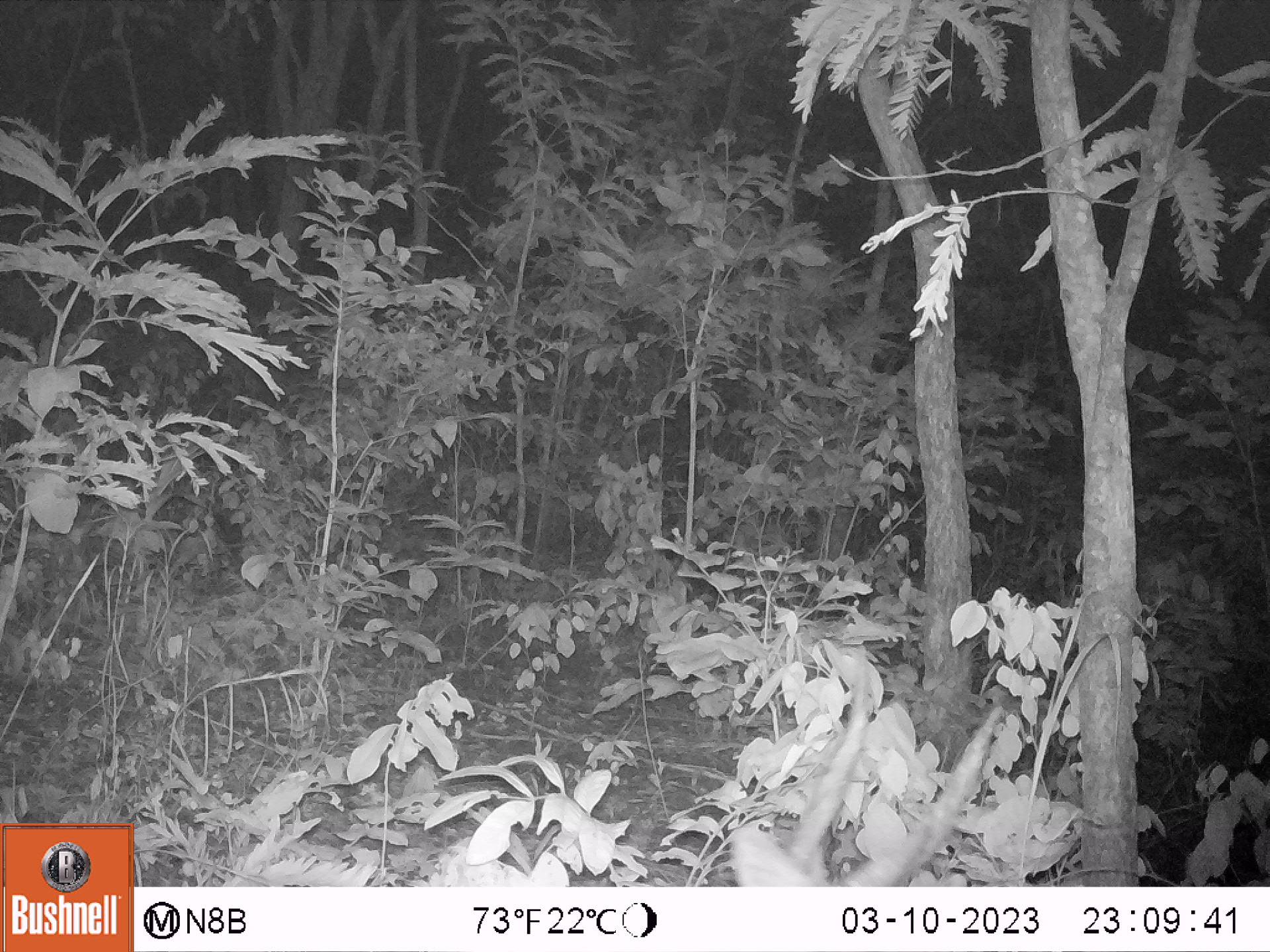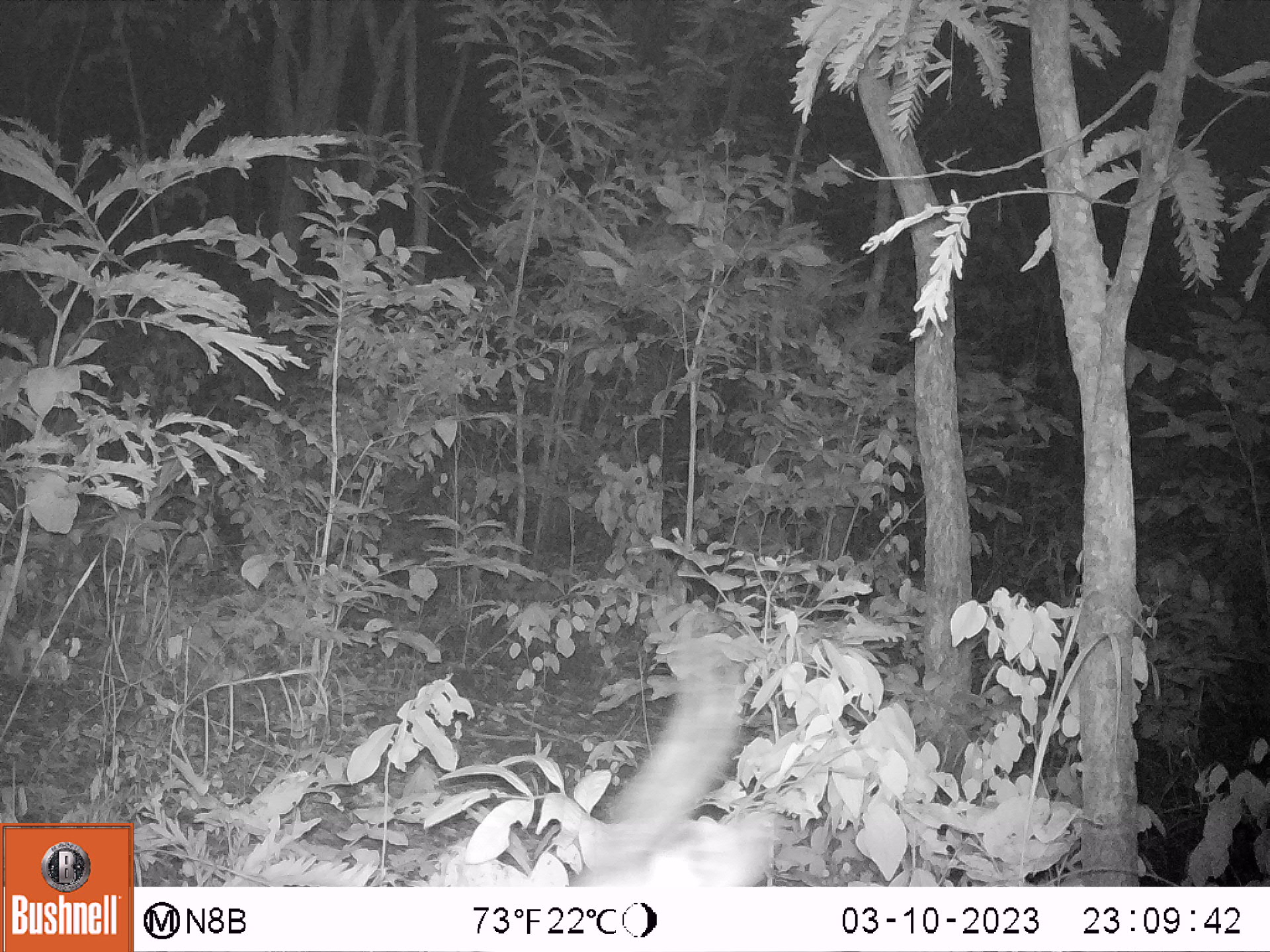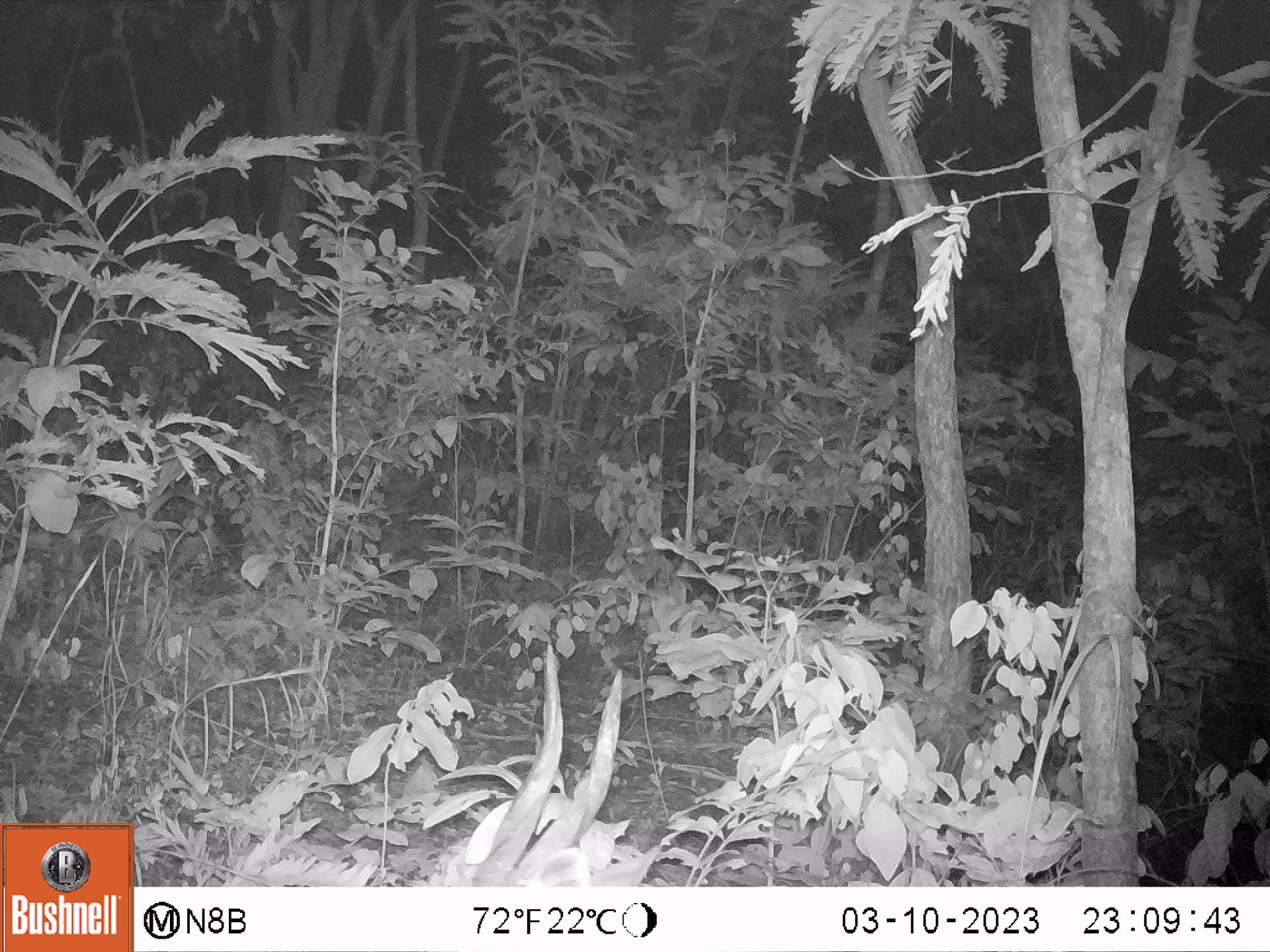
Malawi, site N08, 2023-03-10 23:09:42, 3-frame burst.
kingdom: Animalia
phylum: Chordata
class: Mammalia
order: Artiodactyla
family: Bovidae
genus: Tragelaphus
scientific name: Tragelaphus sylvaticus sylvaticus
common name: cape bushbuck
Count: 1.